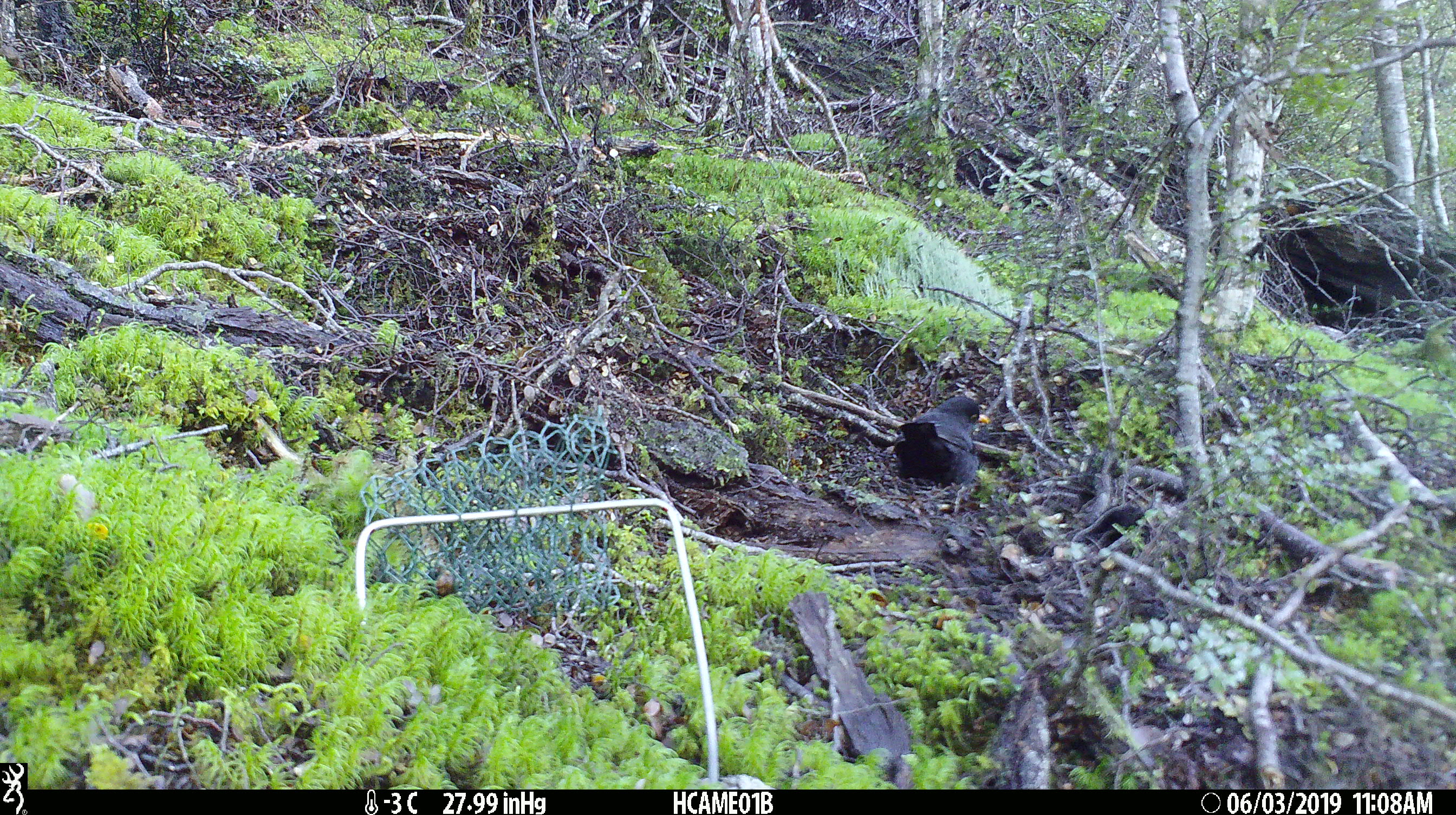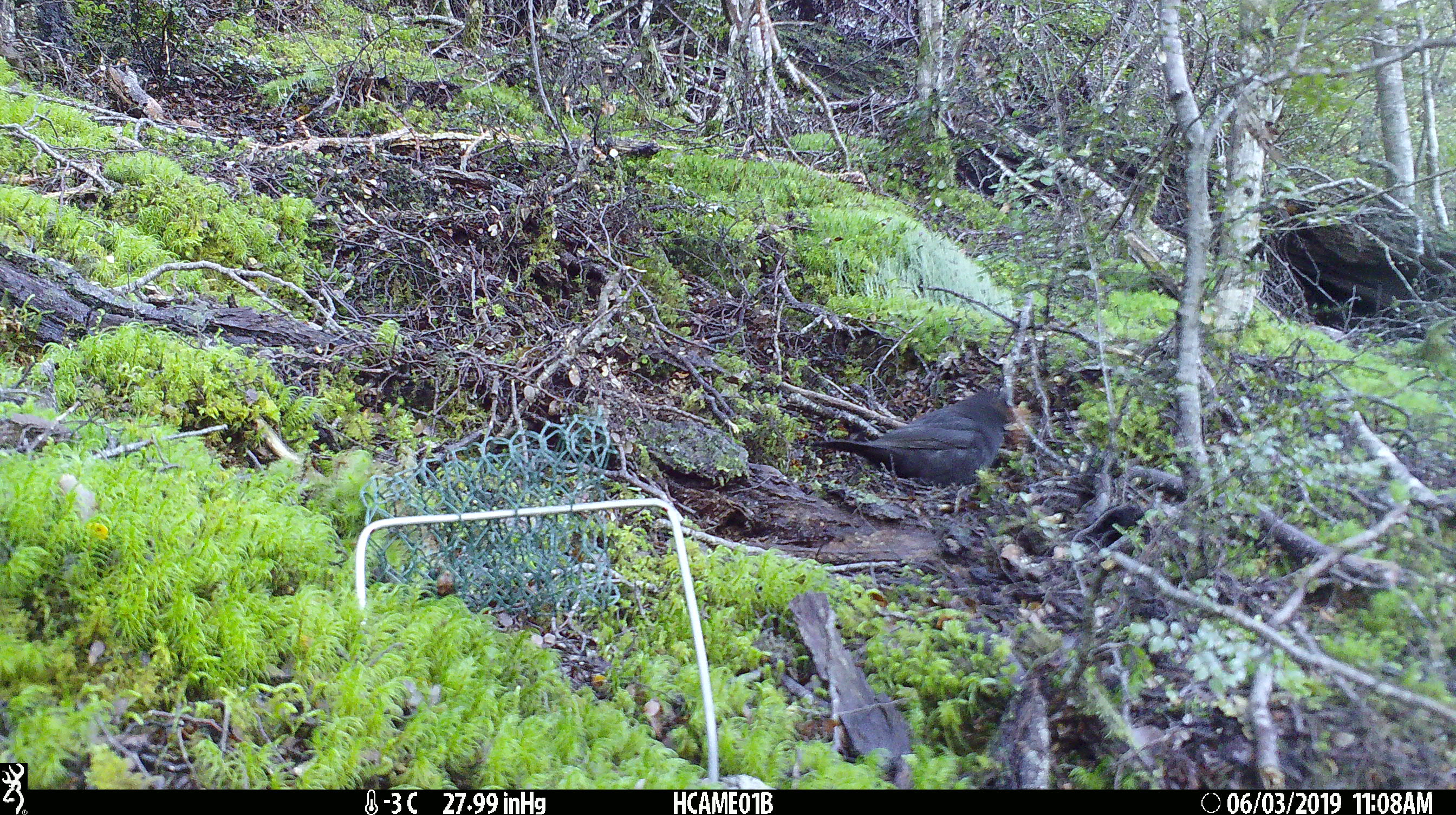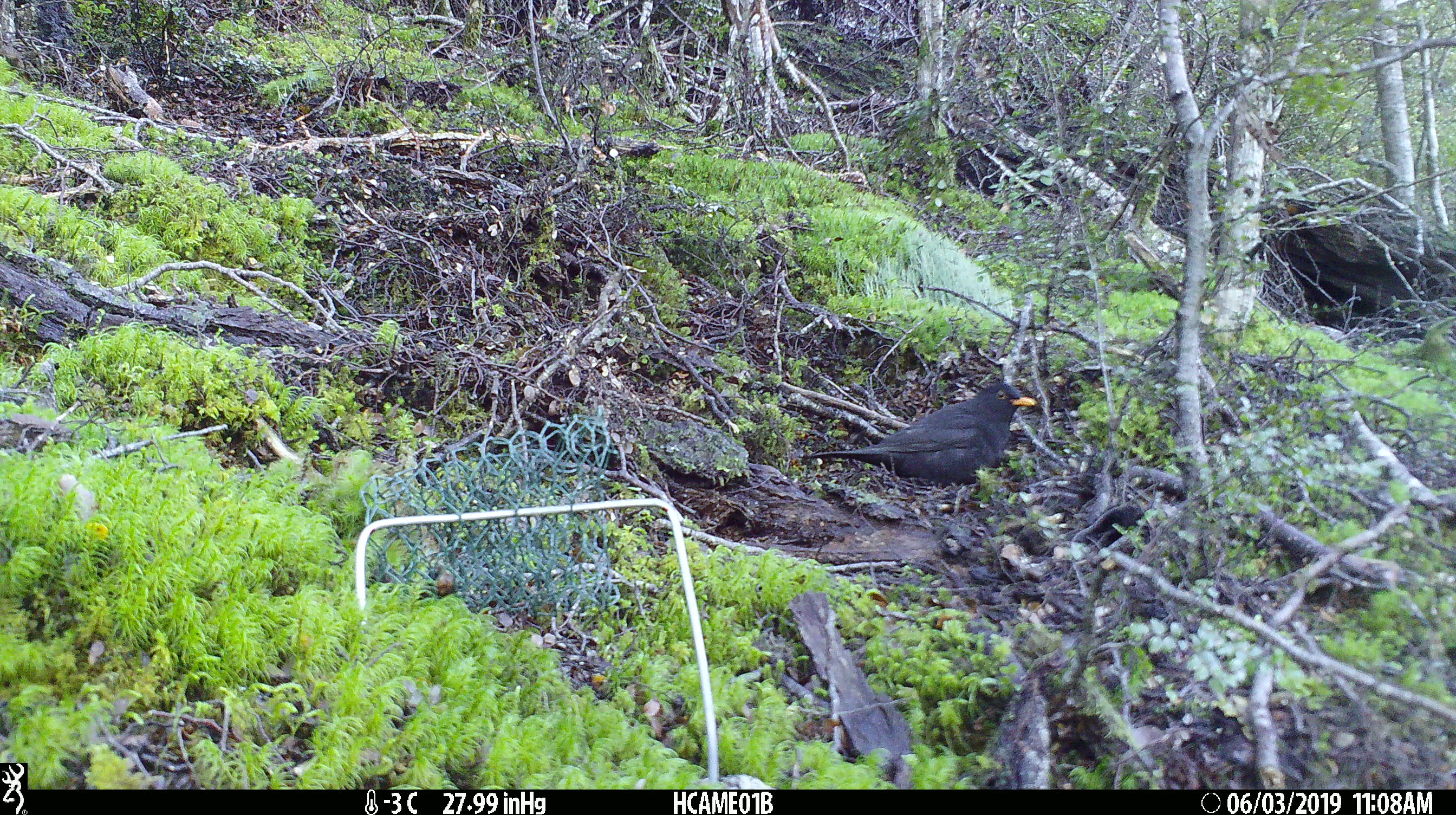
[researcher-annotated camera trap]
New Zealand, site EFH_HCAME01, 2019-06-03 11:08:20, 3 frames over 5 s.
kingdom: Animalia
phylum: Chordata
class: Aves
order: Passeriformes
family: Turdidae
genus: Turdus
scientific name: Turdus merula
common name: eurasian blackbird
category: blackbird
Blackbird (eurasian blackbird) (Turdus merula).